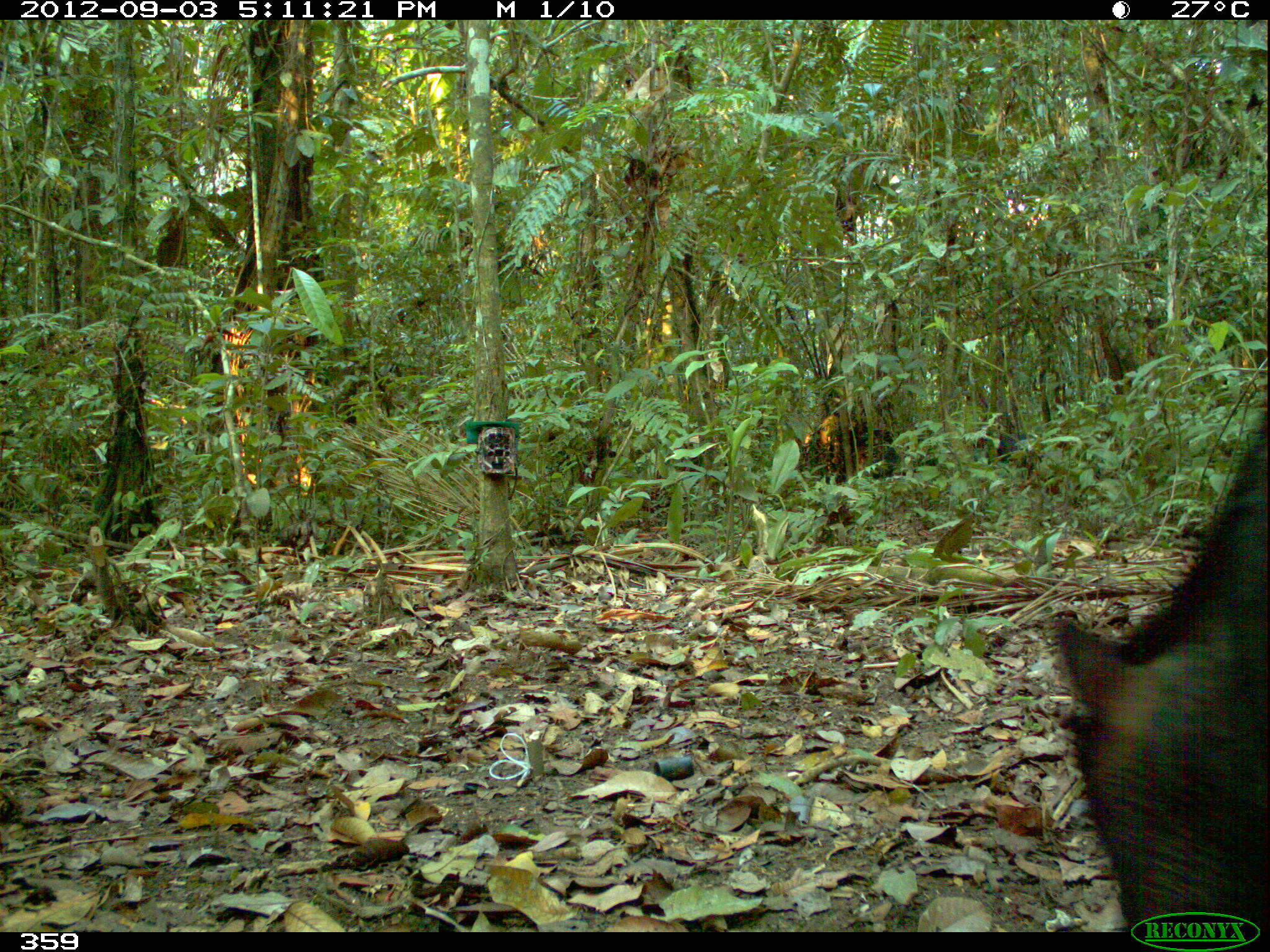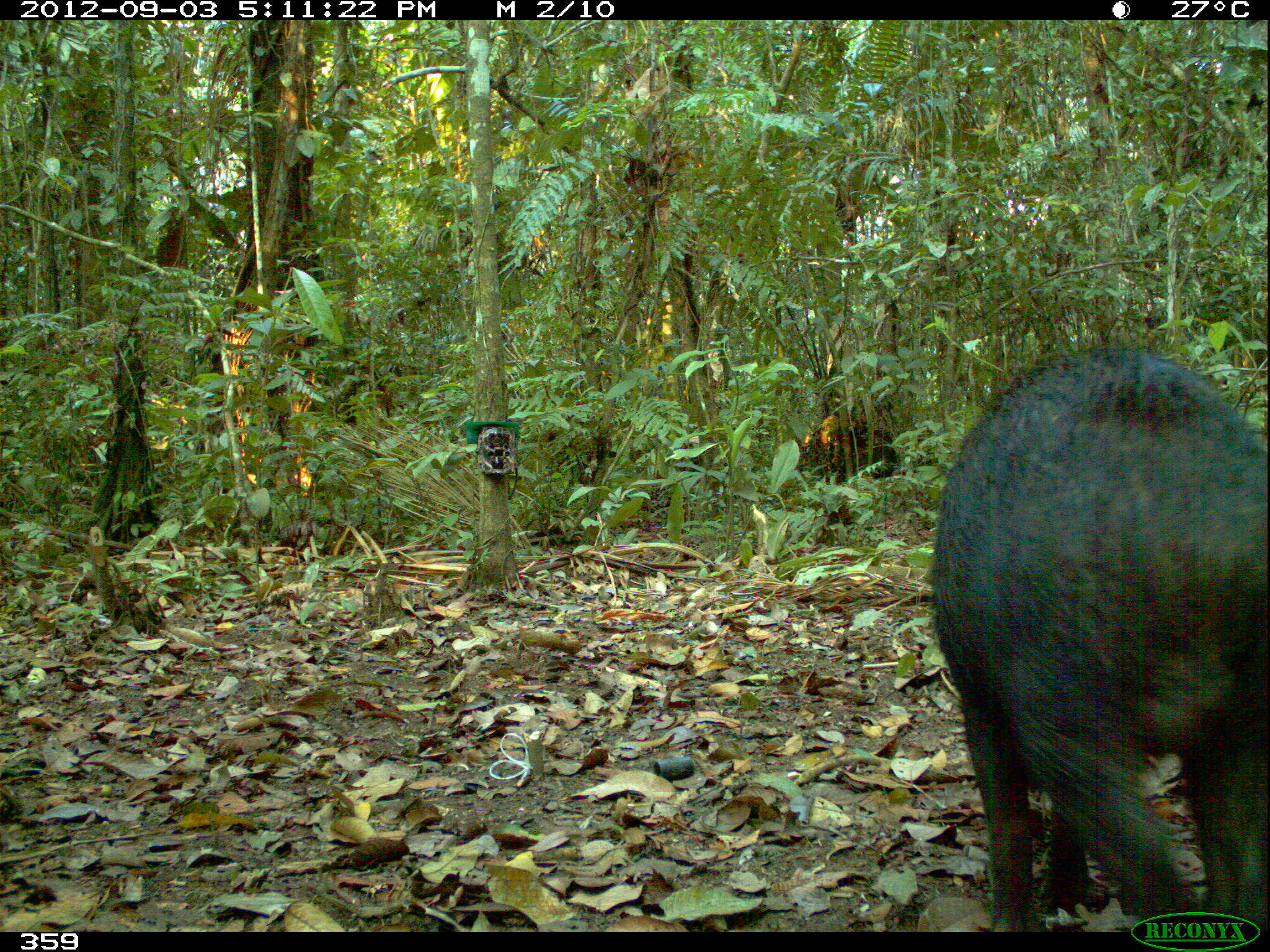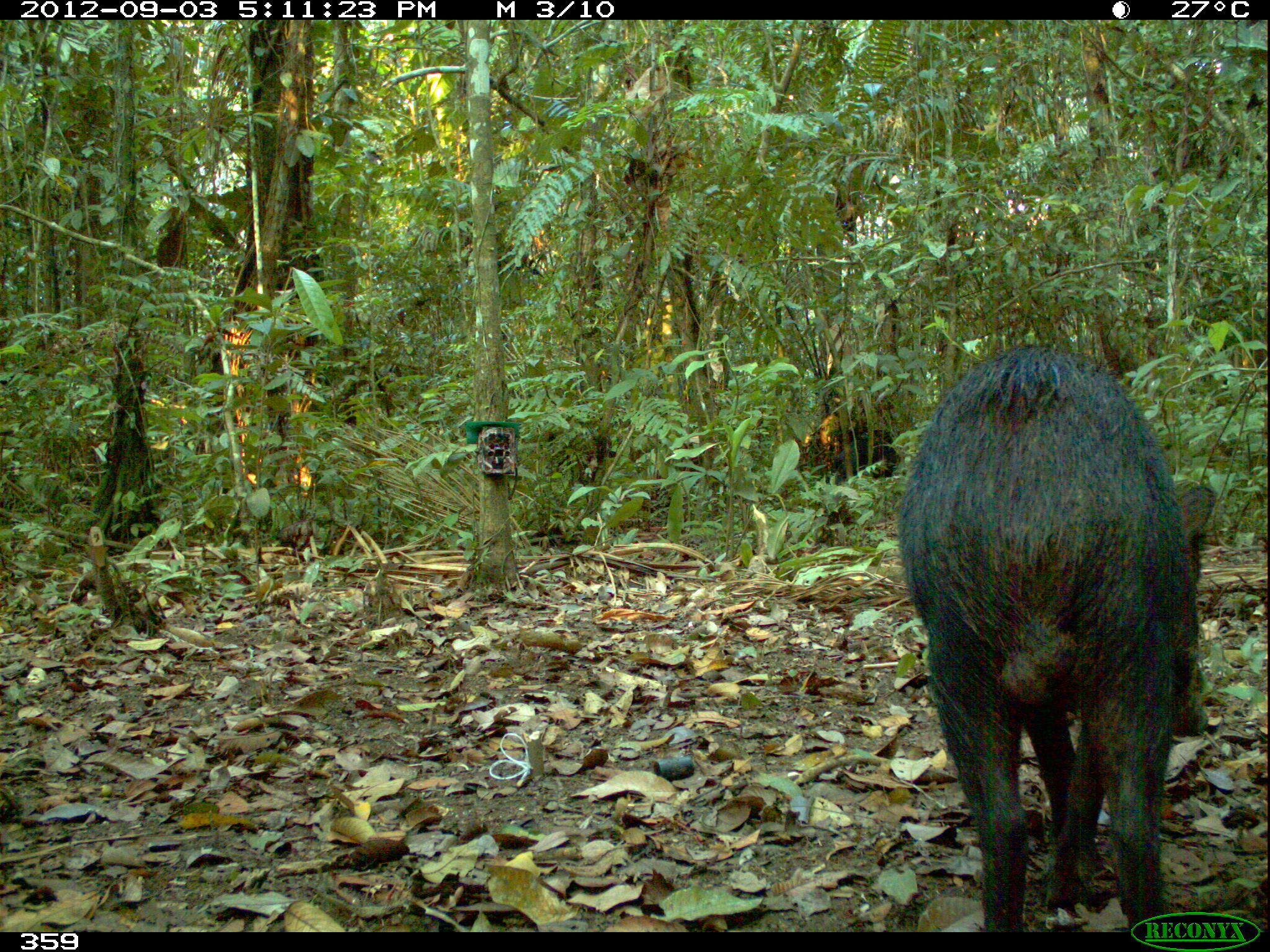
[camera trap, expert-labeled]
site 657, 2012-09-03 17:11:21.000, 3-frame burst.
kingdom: Animalia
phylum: Chordata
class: Mammalia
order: Artiodactyla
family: Tayassuidae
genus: Tayassu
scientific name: Tayassu pecari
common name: white-lipped peccary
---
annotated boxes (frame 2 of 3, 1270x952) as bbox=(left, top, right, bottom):
tayassu pecari: bbox=(930, 347, 1265, 932)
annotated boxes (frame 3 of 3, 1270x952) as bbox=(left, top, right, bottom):
tayassu pecari: bbox=(896, 346, 1212, 932)